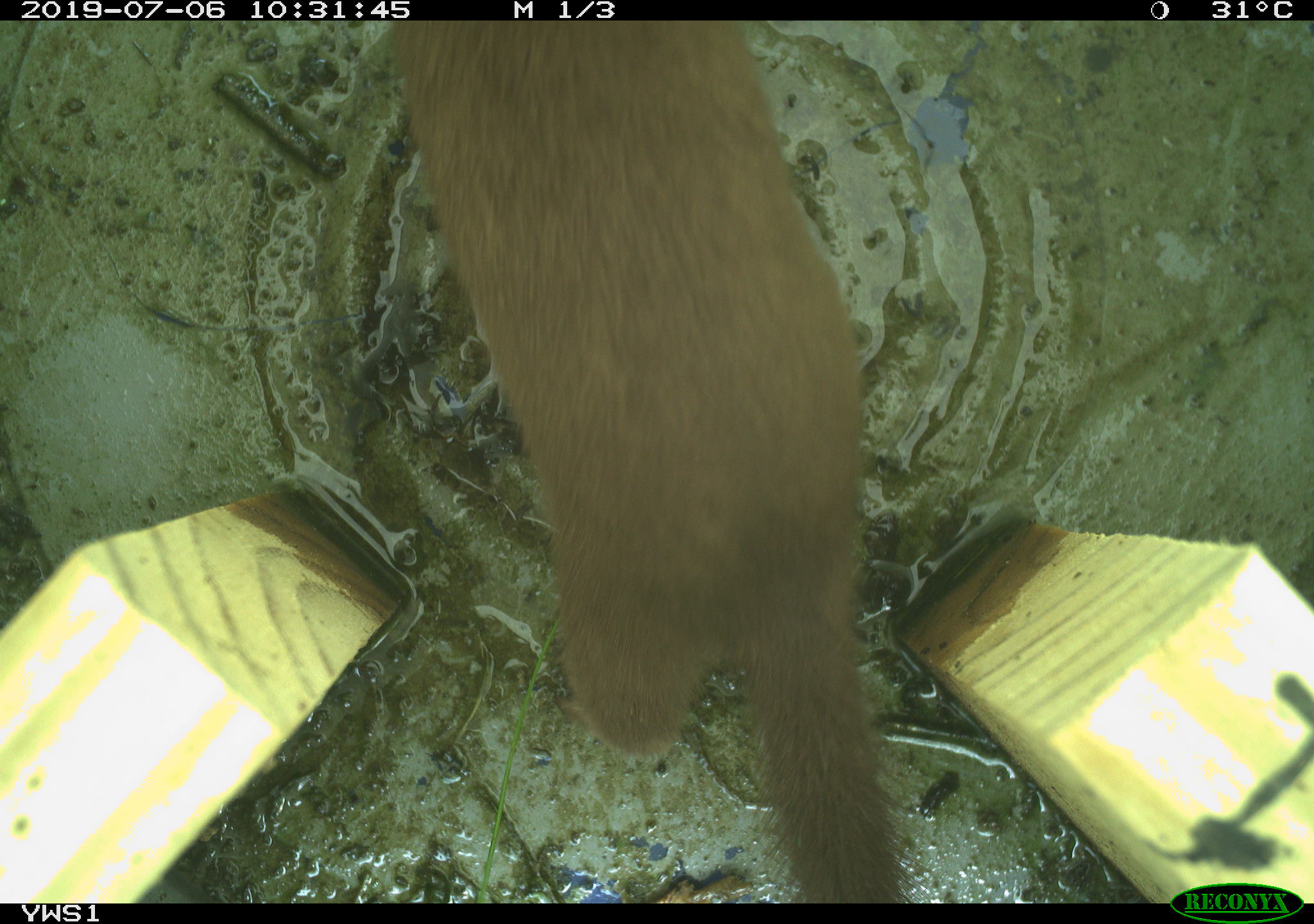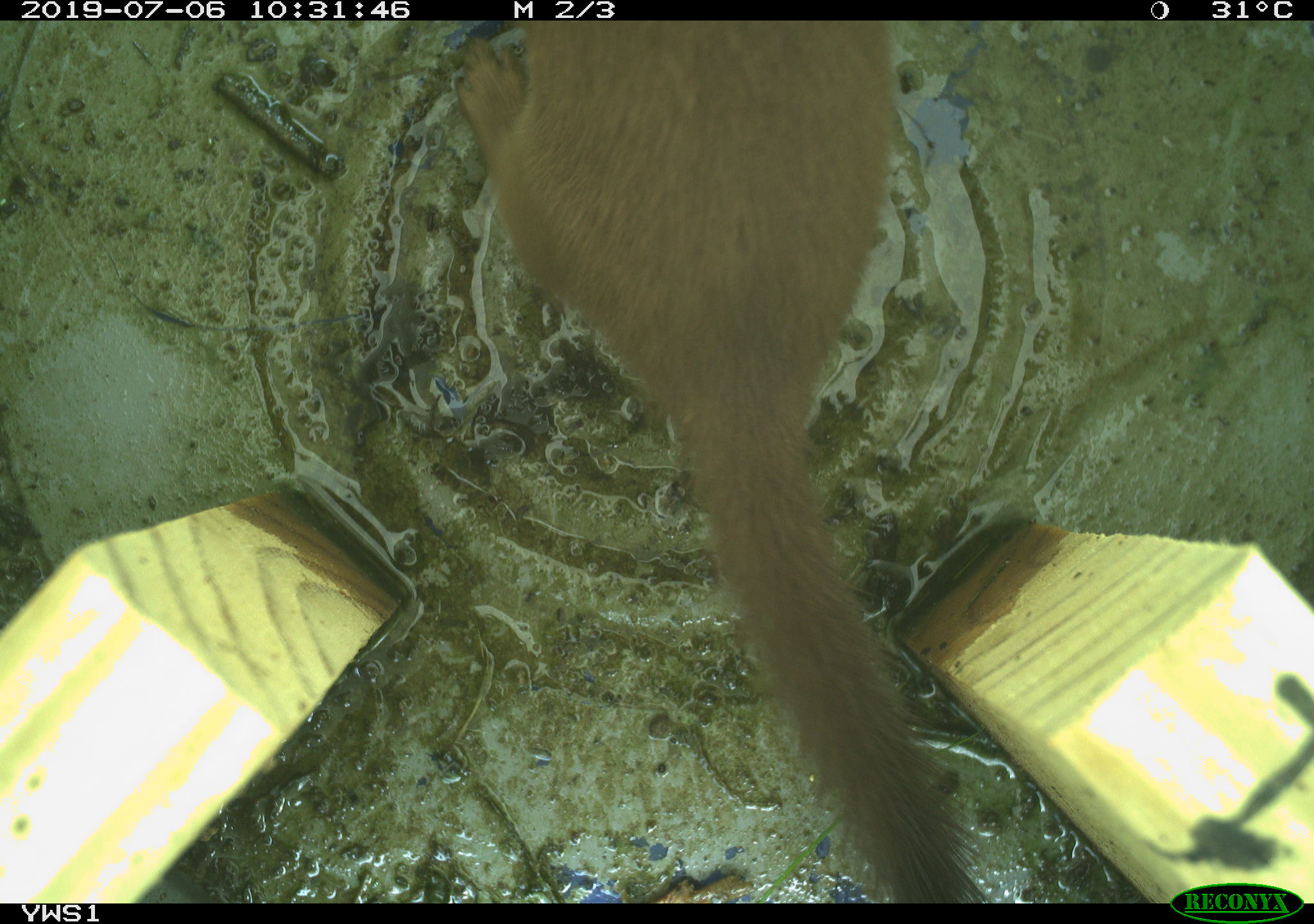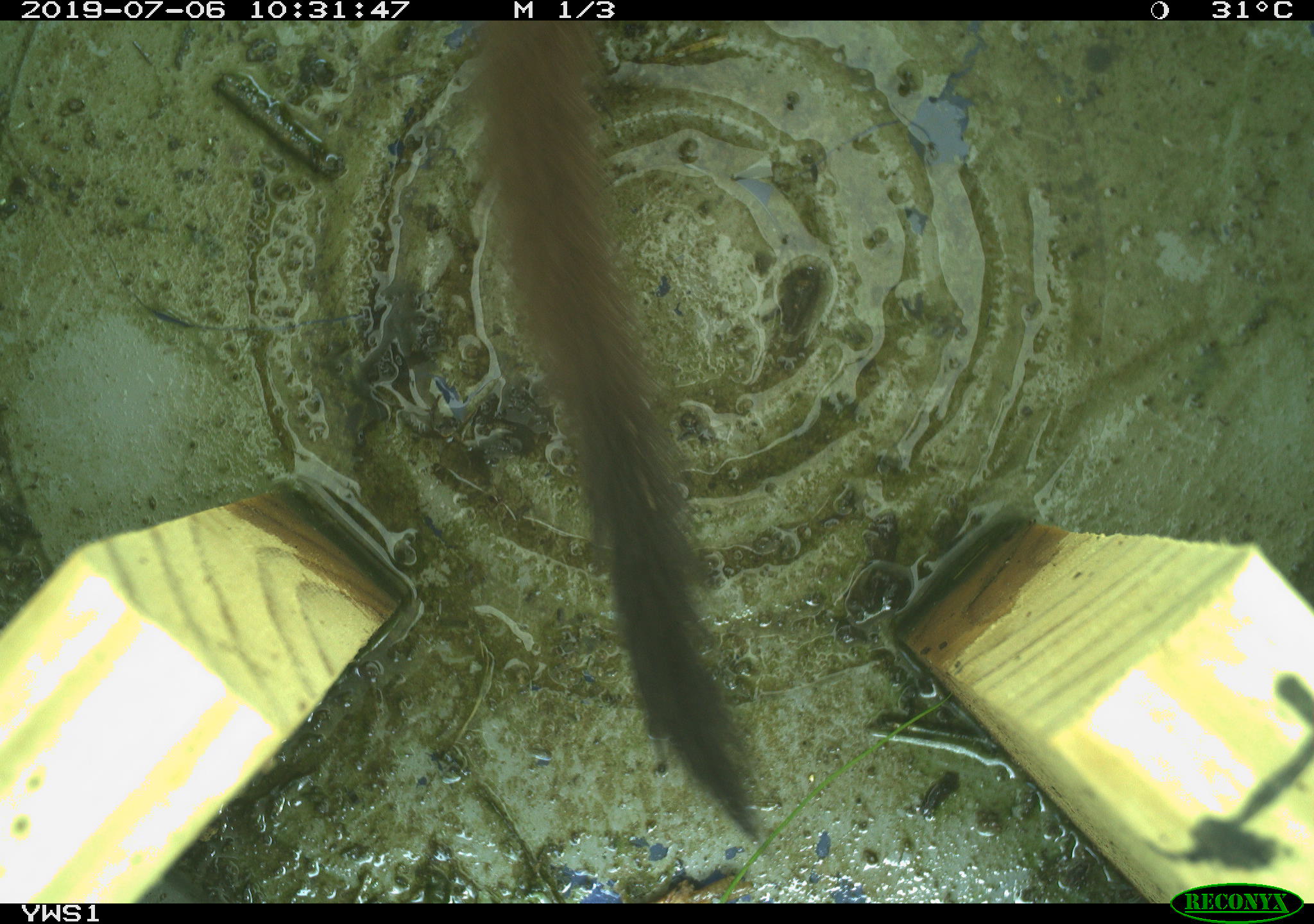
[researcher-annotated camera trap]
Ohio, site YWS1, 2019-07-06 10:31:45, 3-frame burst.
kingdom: Animalia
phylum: Chordata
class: Mammalia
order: Carnivora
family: Mustelidae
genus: Neogale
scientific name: Neogale frenata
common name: long-tailed weasel